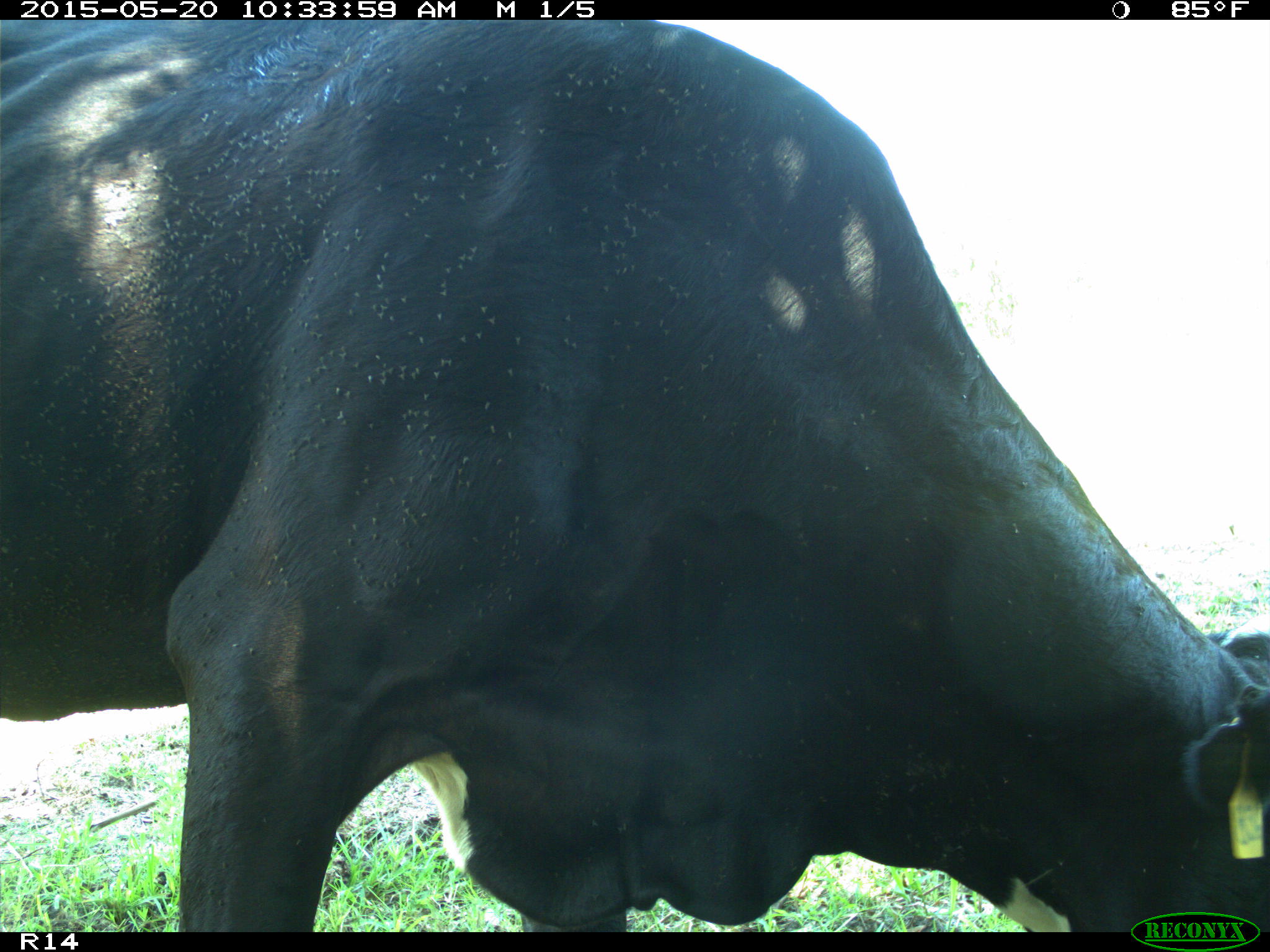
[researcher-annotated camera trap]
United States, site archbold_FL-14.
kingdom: Animalia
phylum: Chordata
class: Mammalia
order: Artiodactyla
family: Bovidae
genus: Bos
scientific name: Bos taurus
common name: domestic cow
Bos taurus (domestic cow).